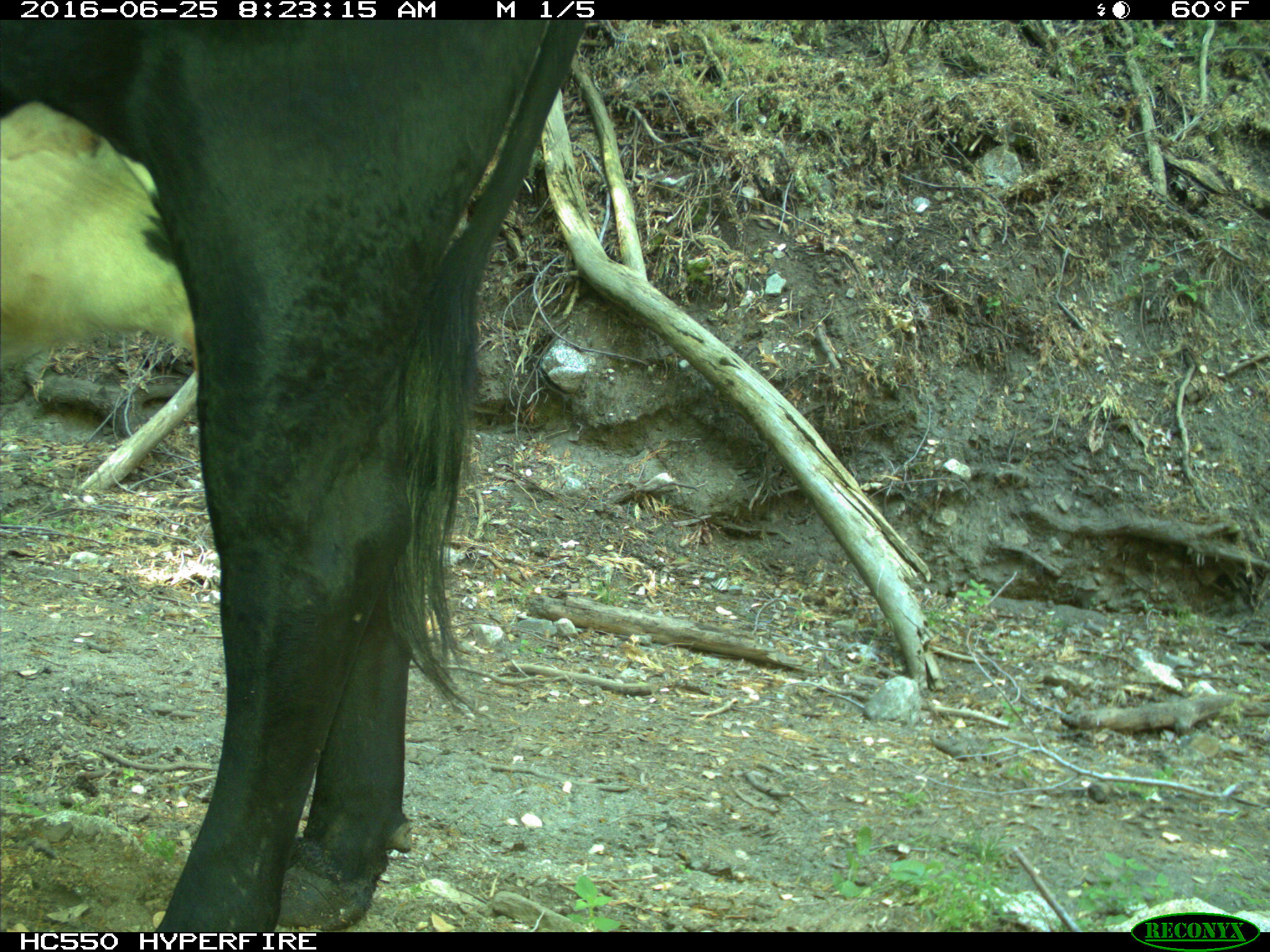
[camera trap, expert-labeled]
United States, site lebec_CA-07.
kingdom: Animalia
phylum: Chordata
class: Mammalia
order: Artiodactyla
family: Bovidae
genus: Bos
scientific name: Bos taurus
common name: domestic cow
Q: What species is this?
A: Bos taurus (domestic cow).